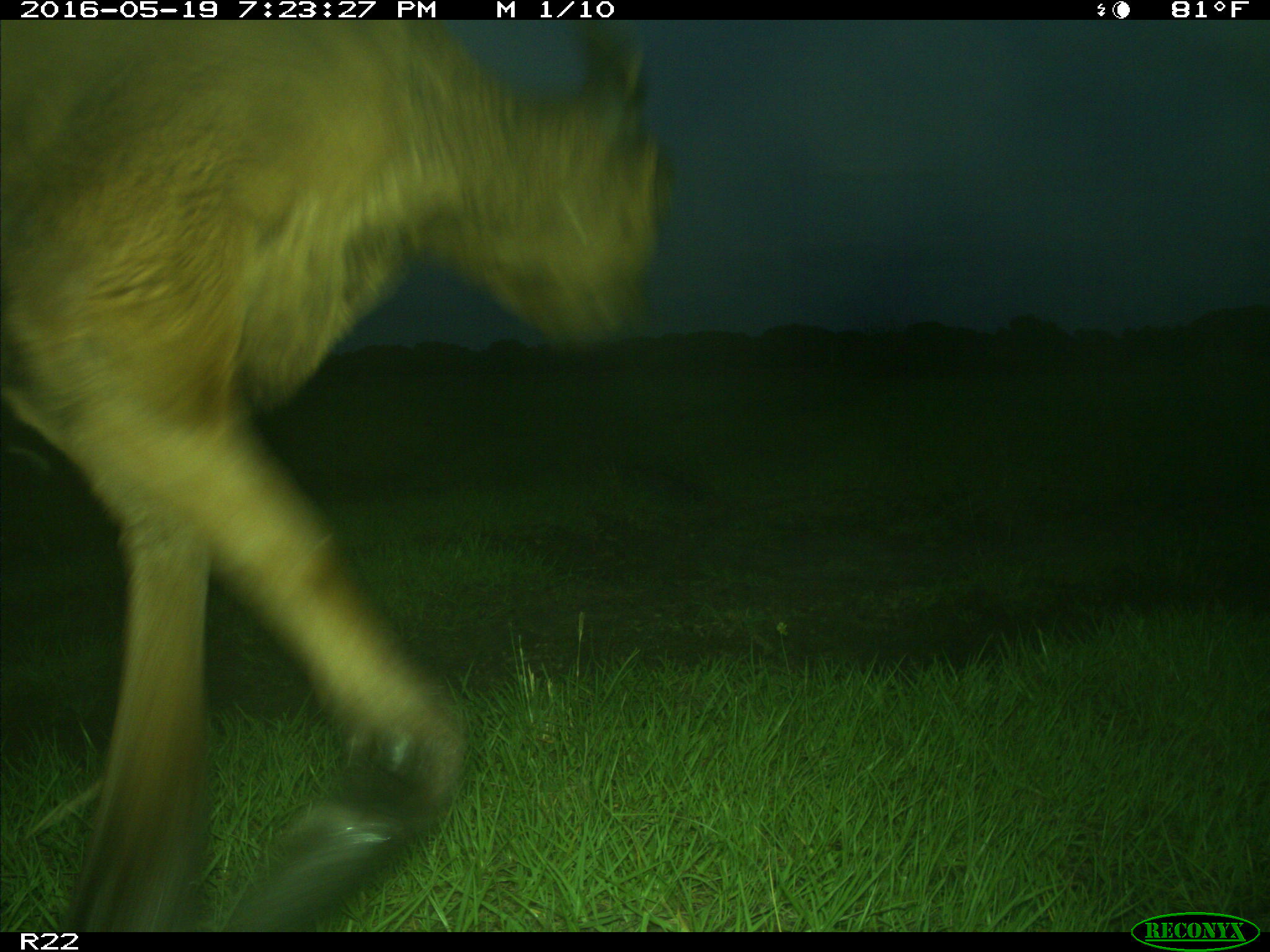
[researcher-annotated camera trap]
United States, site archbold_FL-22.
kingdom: Animalia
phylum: Chordata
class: Mammalia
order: Artiodactyla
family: Bovidae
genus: Bos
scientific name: Bos taurus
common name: domestic cow